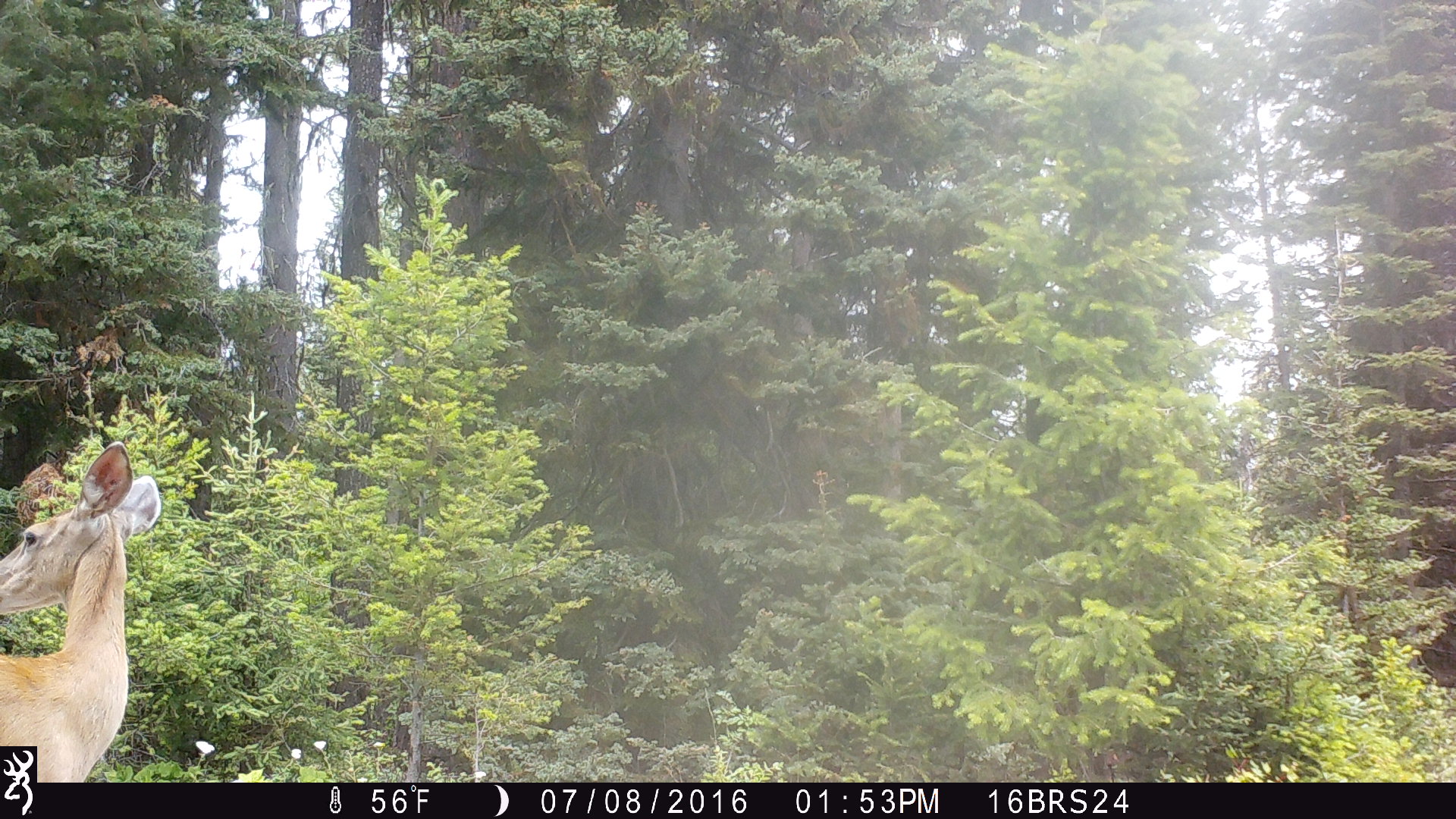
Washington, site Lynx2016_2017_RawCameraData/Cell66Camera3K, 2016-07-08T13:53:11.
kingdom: Animalia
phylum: Chordata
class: Mammalia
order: Artiodactyla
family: Cervidae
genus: Odocoileus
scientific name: Odocoileus virginianus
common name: white-tailed deer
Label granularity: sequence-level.